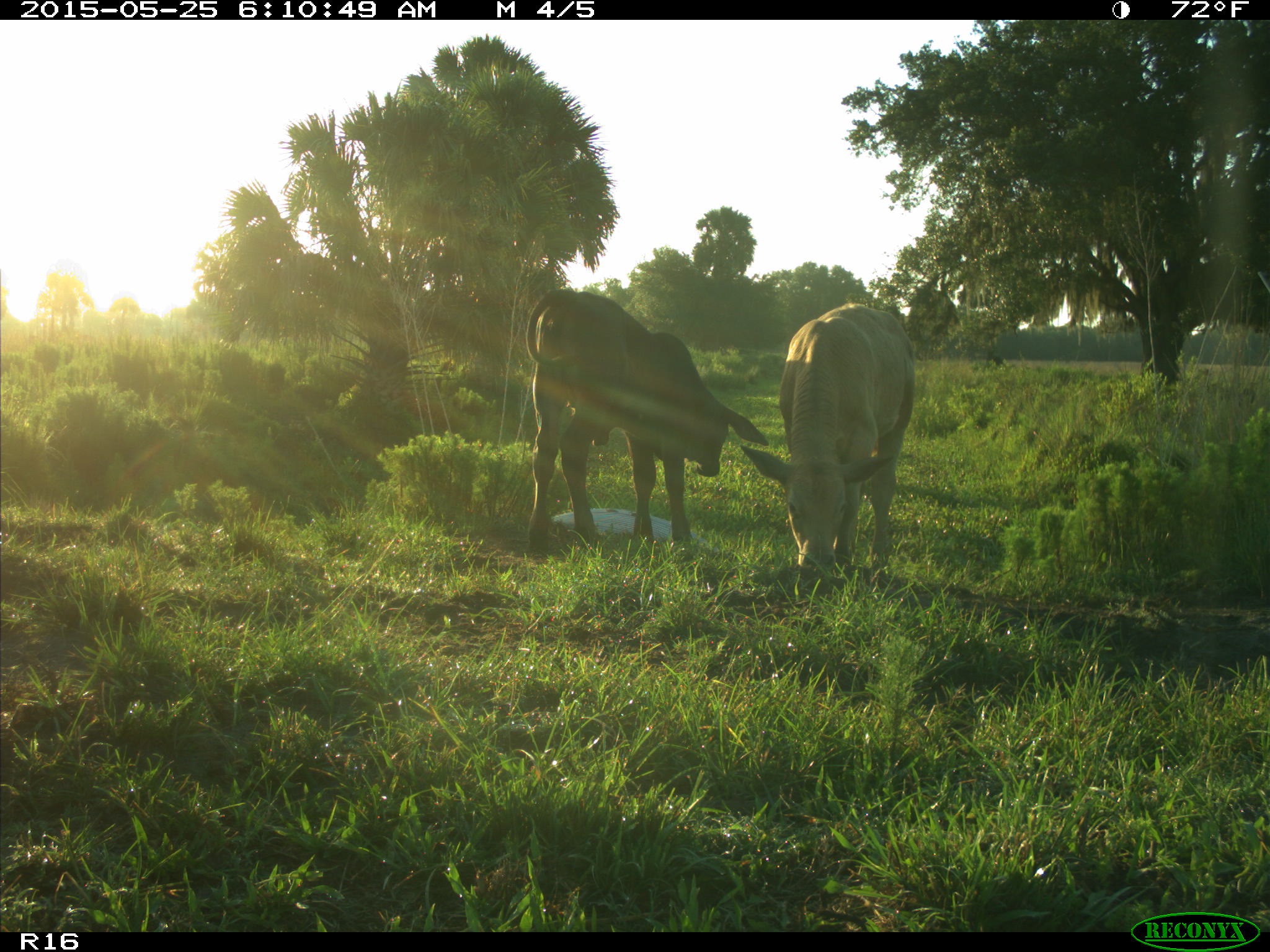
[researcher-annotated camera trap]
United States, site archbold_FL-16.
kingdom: Animalia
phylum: Chordata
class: Mammalia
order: Artiodactyla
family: Bovidae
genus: Bos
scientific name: Bos taurus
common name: domestic cow